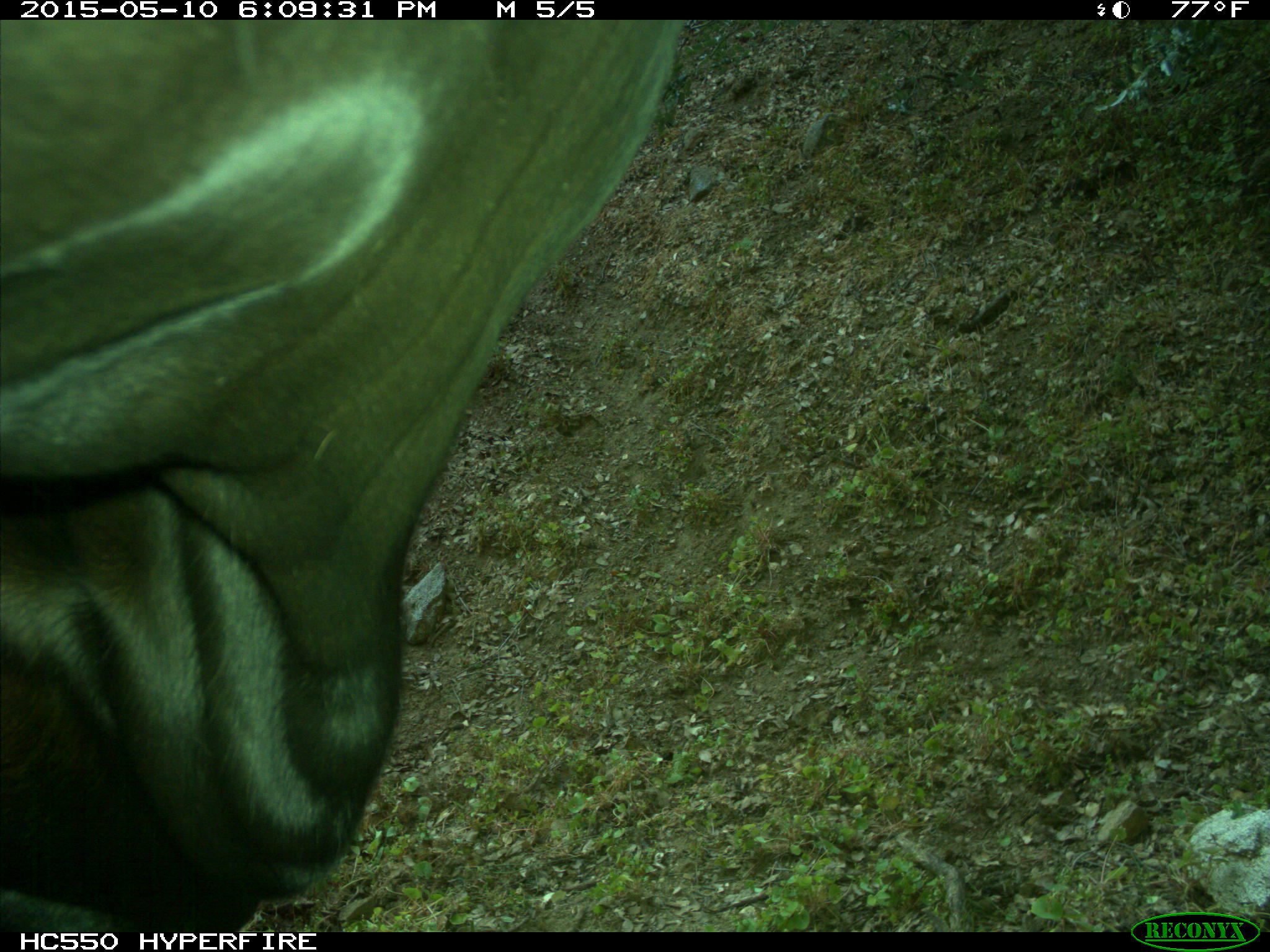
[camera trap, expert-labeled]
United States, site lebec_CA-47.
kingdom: Animalia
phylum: Chordata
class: Mammalia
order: Artiodactyla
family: Bovidae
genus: Bos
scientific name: Bos taurus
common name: domestic cow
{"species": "Bos taurus (domestic cow)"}